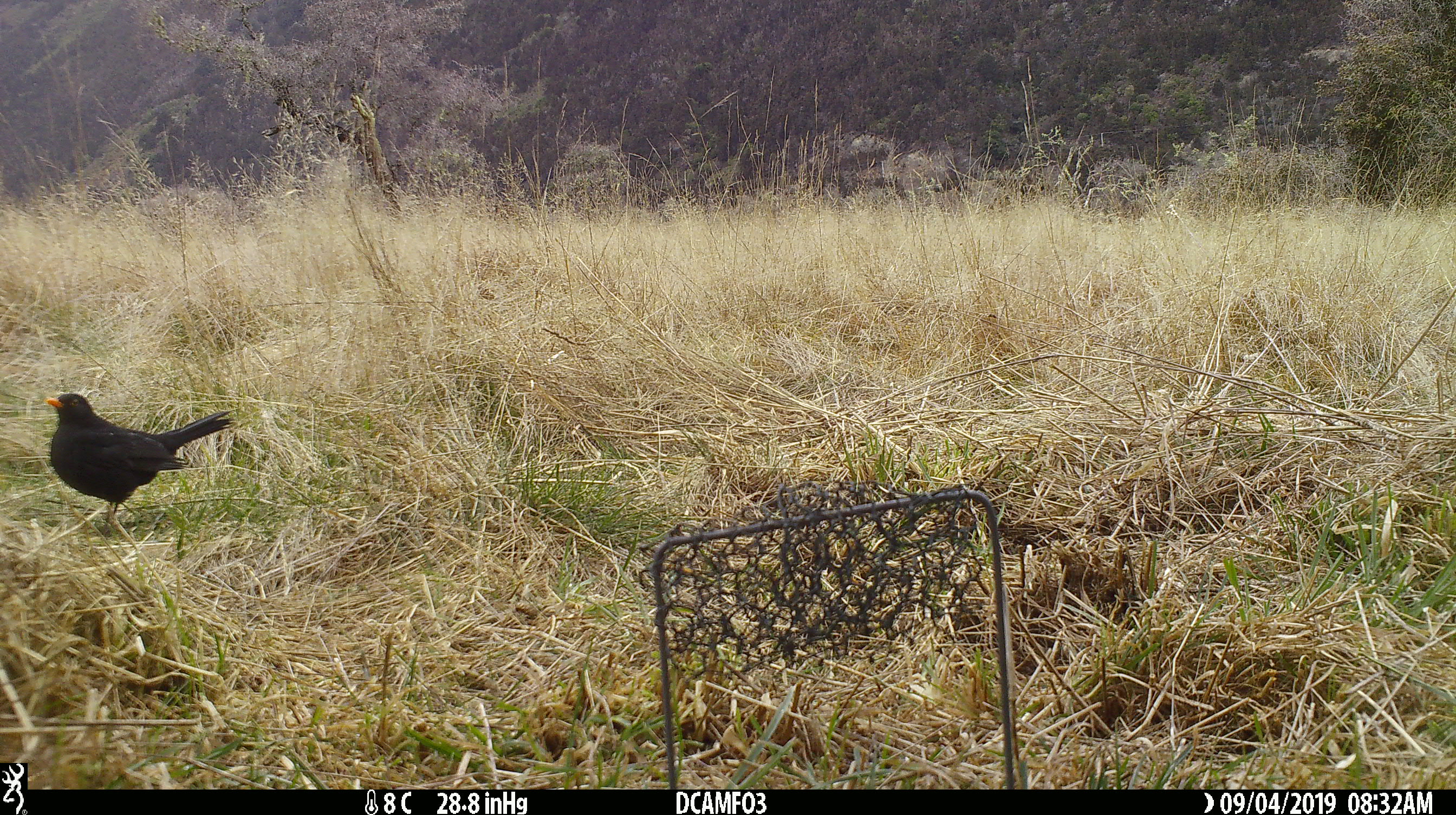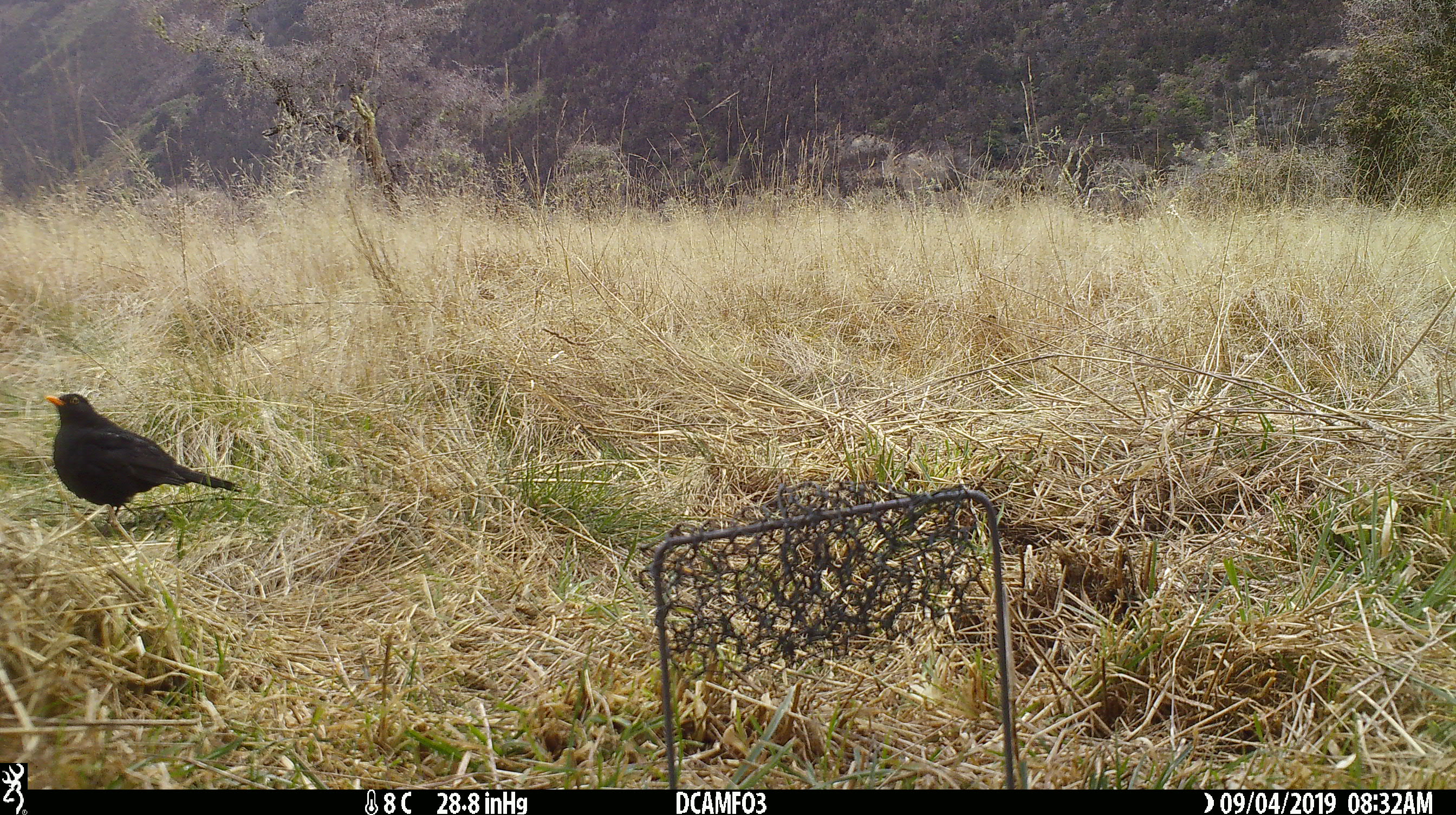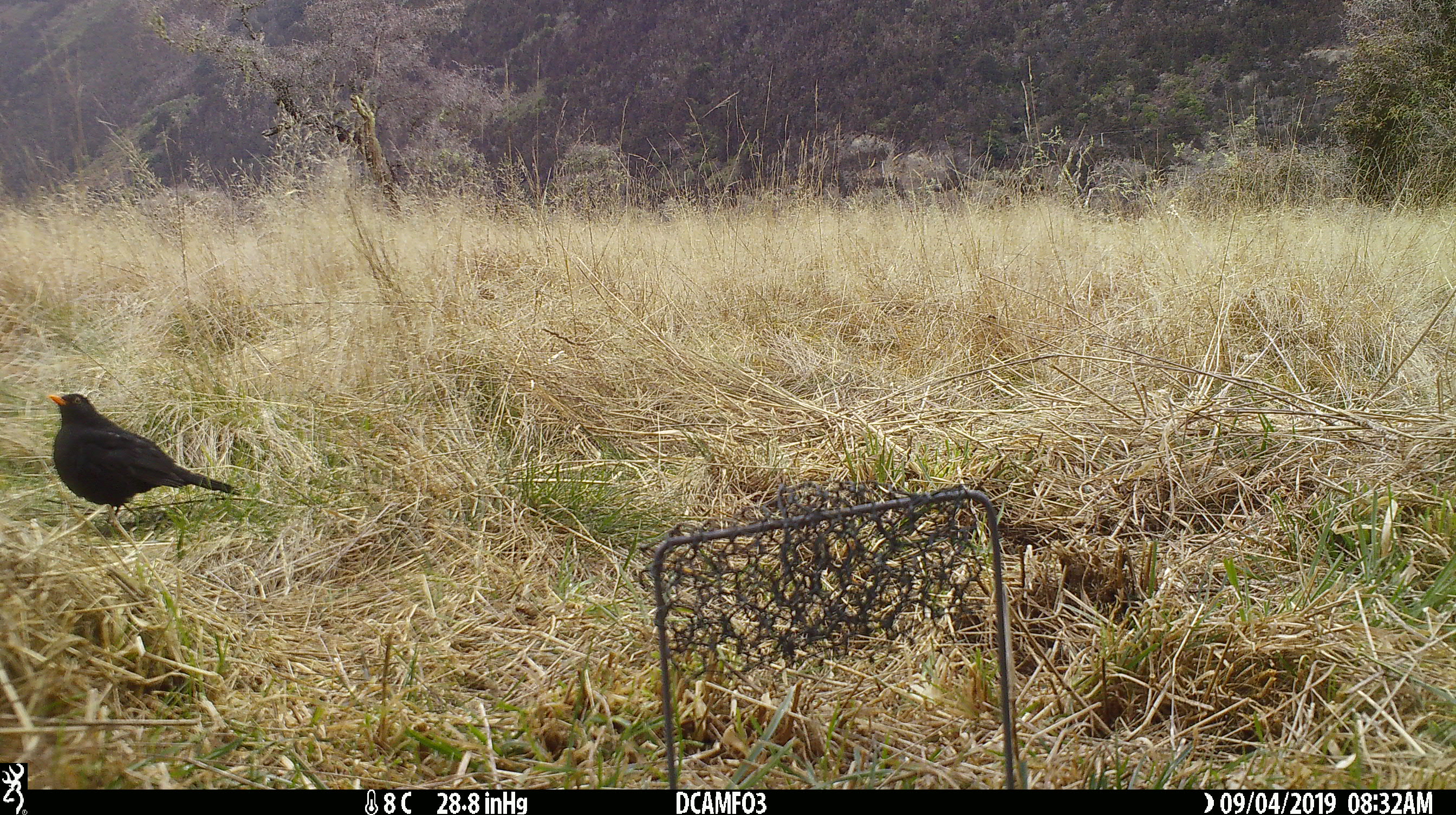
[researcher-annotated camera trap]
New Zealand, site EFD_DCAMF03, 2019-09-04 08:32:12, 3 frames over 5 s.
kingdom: Animalia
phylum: Chordata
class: Aves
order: Passeriformes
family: Turdidae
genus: Turdus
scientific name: Turdus merula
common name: eurasian blackbird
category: blackbird